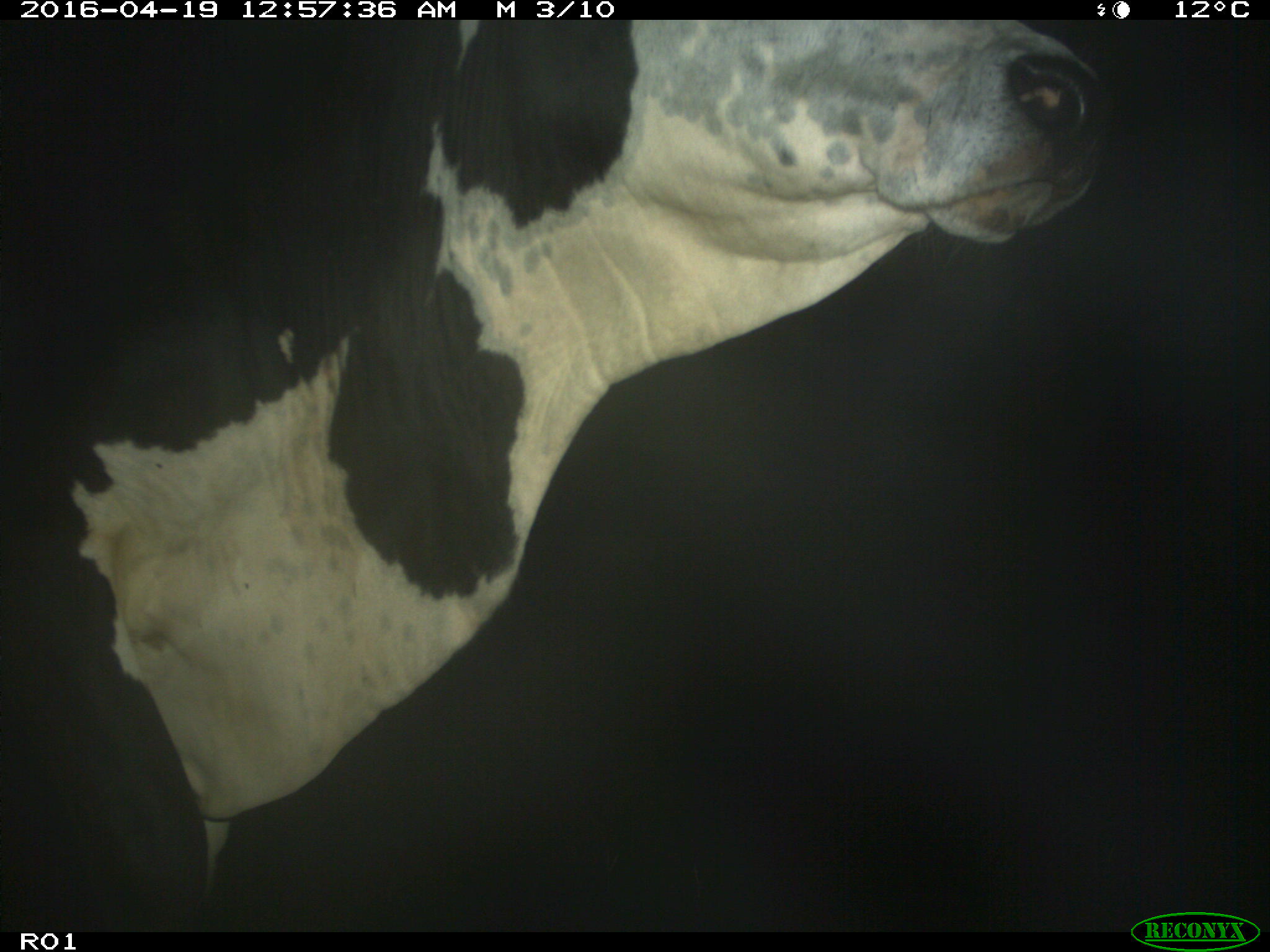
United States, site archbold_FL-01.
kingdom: Animalia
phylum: Chordata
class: Mammalia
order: Artiodactyla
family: Bovidae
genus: Bos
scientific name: Bos taurus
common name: domestic cow